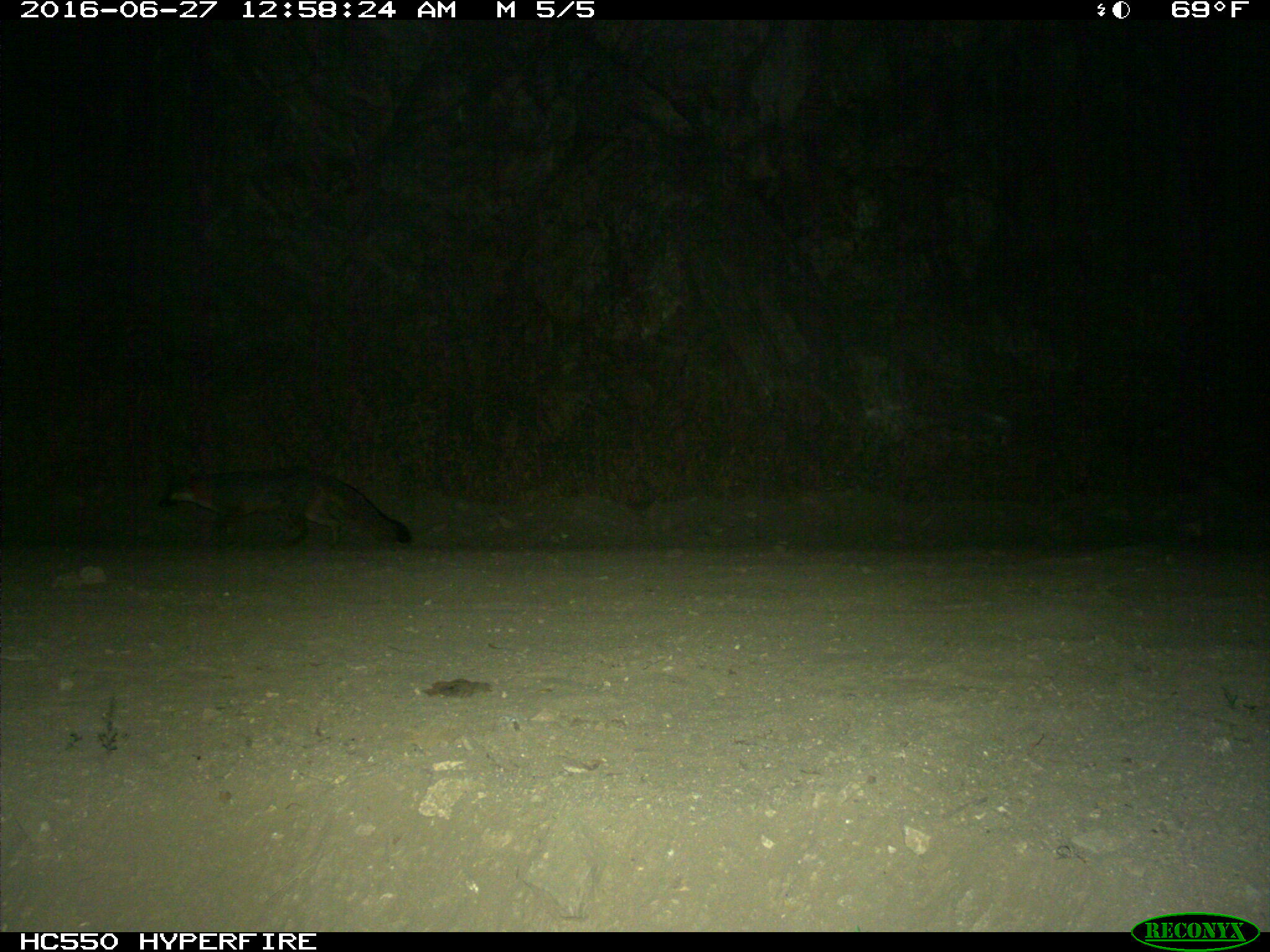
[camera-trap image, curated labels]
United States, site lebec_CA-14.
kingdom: Animalia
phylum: Chordata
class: Mammalia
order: Carnivora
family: Canidae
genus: Urocyon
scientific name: Urocyon cinereoargenteus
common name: gray fox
Urocyon cinereoargenteus (gray fox).